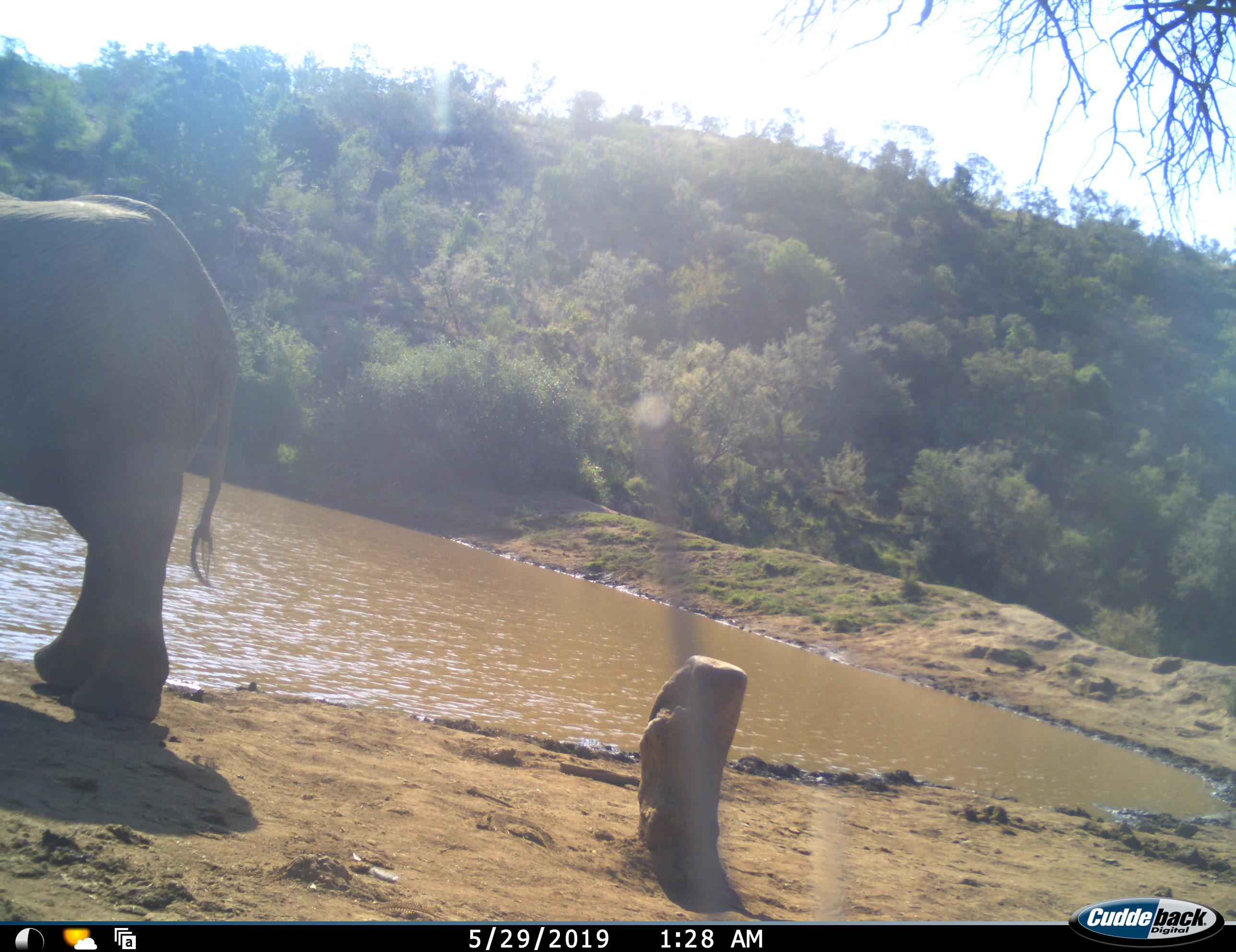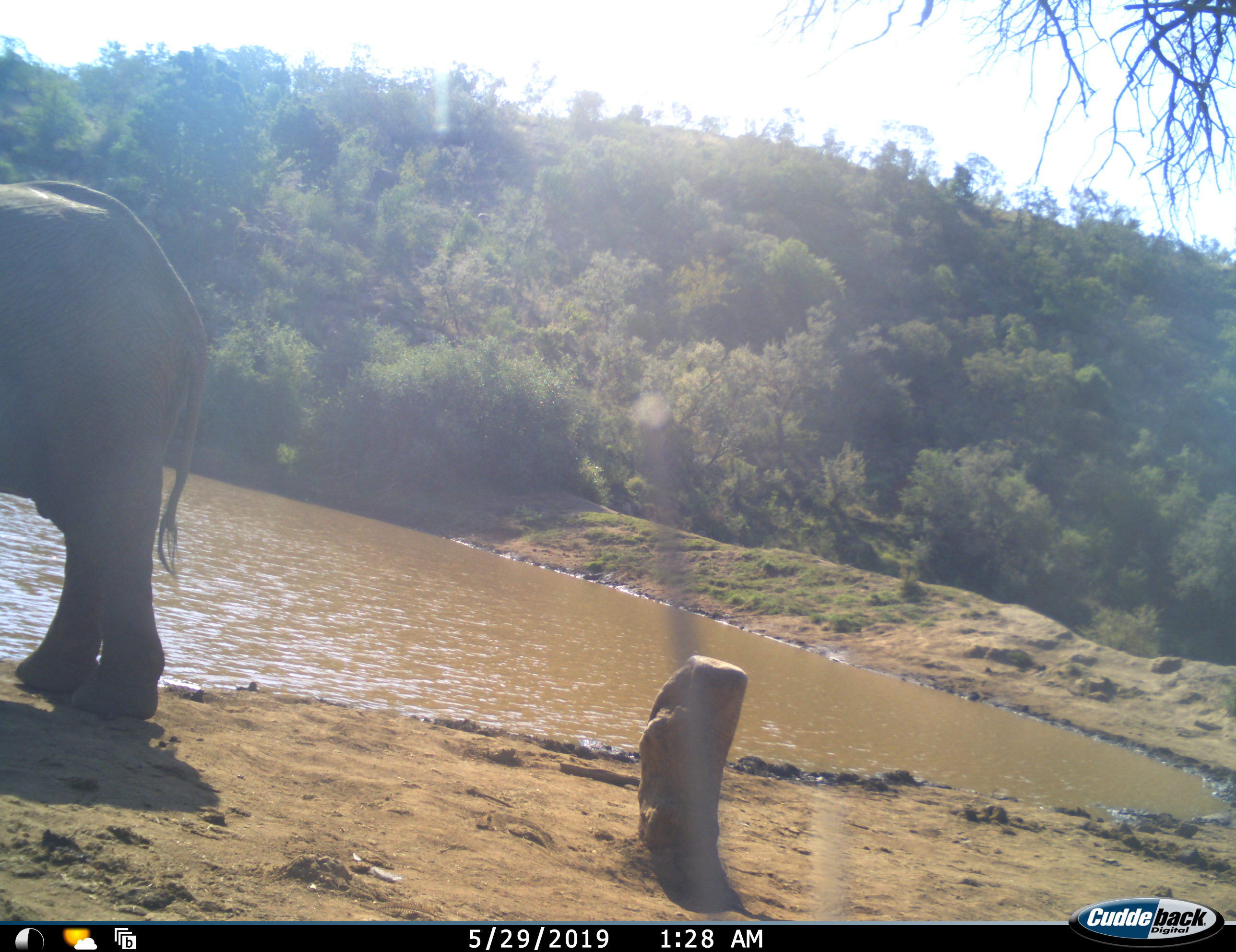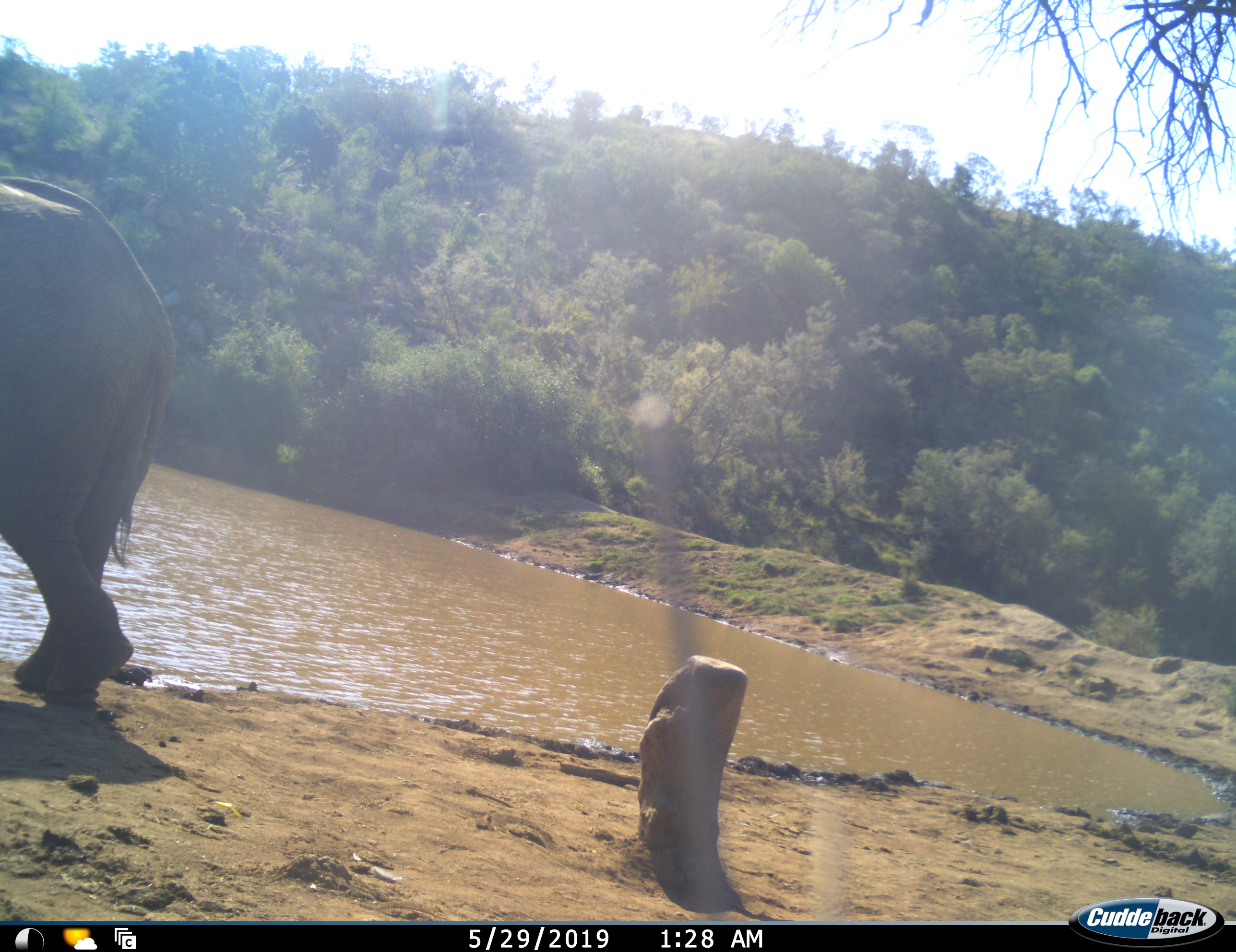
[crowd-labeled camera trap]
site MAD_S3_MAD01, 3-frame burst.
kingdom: Animalia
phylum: Chordata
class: Mammalia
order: Proboscidea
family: Elephantidae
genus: Loxodonta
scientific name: Loxodonta africana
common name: african bush elephant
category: elephant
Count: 1.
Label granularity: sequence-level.